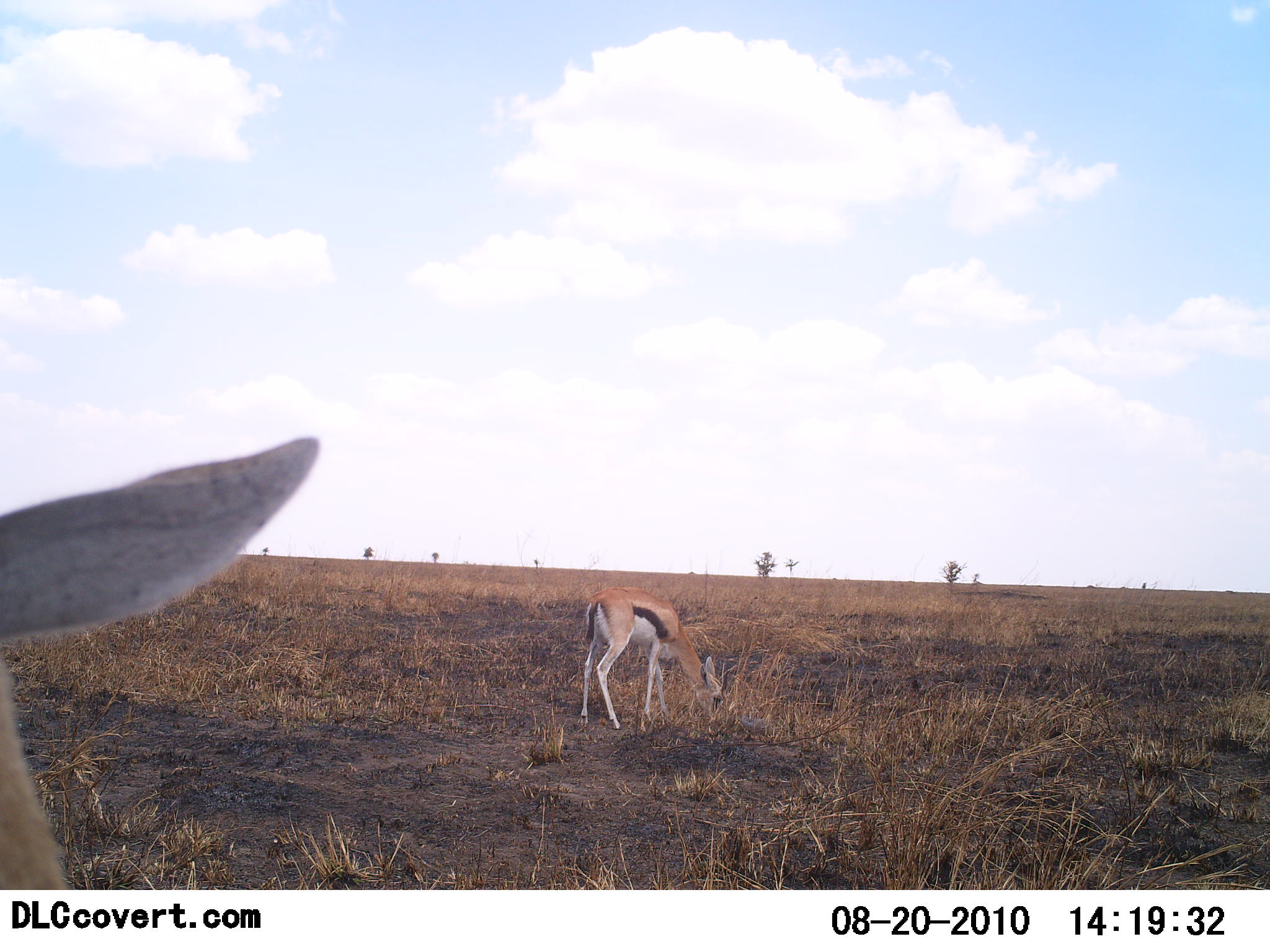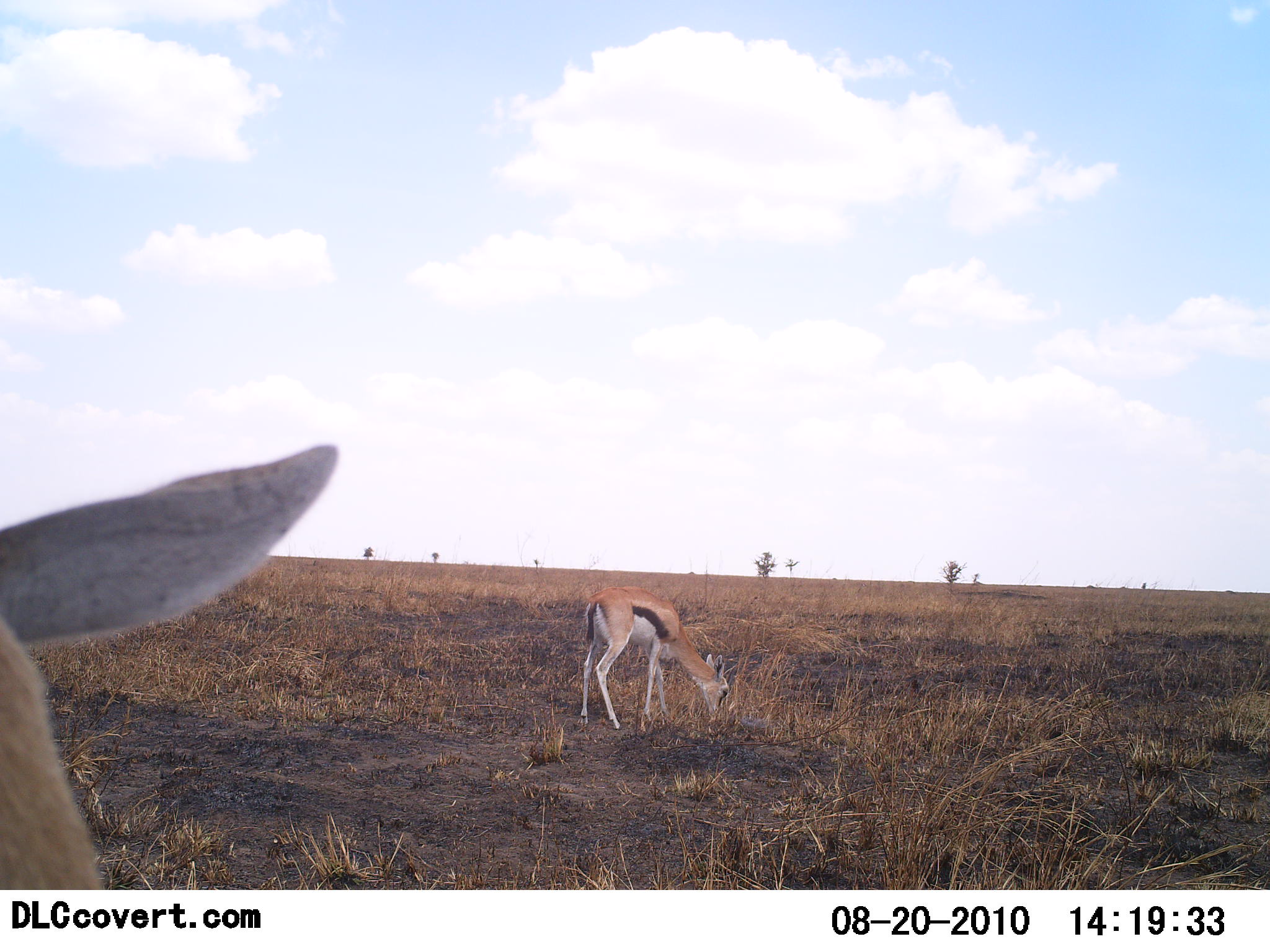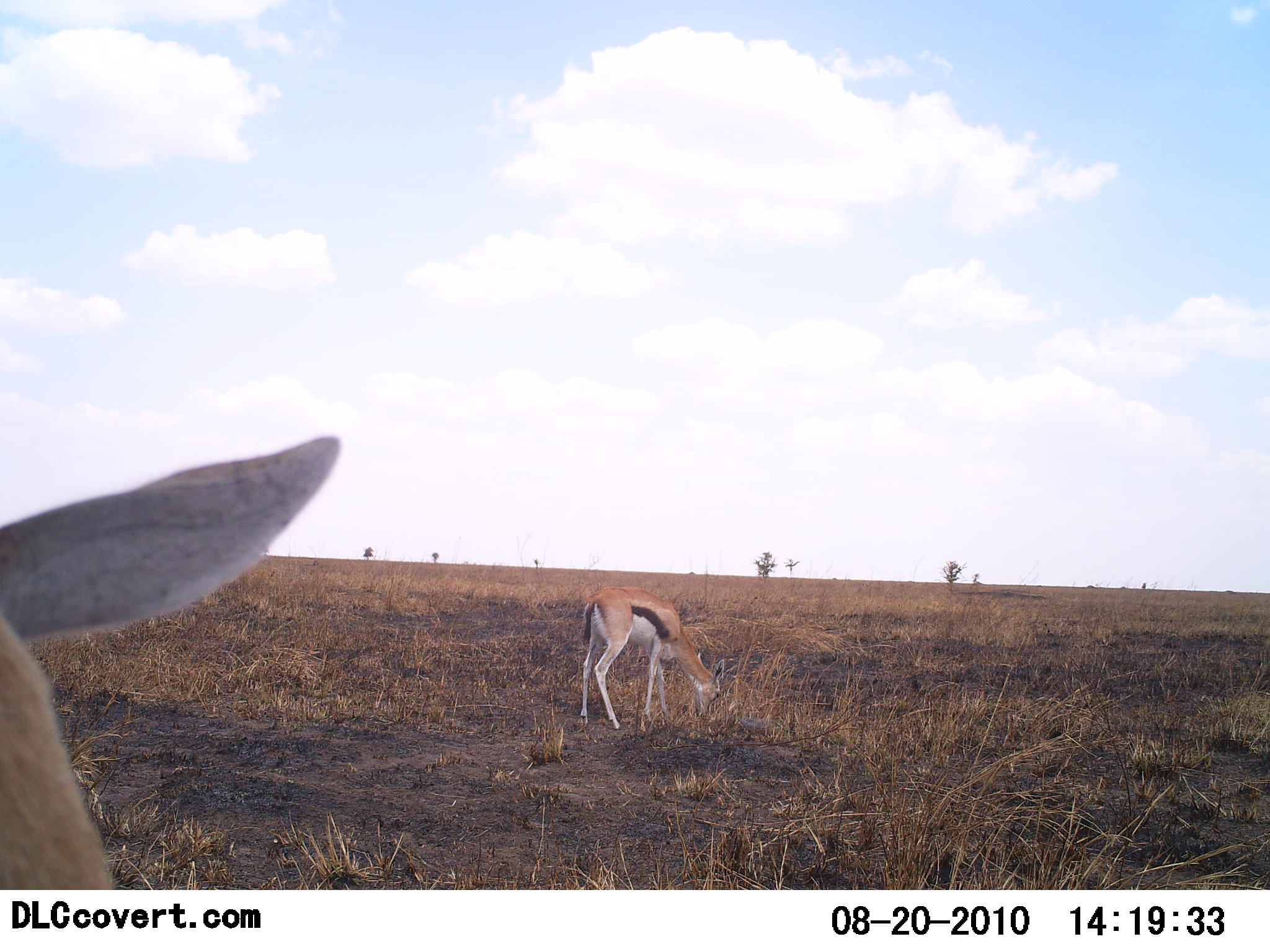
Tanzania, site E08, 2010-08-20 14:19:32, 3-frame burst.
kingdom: Animalia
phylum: Chordata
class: Mammalia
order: Artiodactyla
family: Bovidae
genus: Eudorcas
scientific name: Eudorcas thomsonii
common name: thomson's gazelle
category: gazellethomsons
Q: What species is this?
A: Gazellethomsons (thomson's gazelle) (Eudorcas thomsonii).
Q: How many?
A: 2.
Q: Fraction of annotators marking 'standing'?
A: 29%.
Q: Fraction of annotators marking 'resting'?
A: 0%.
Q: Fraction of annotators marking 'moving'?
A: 14%.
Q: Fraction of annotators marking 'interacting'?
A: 0%.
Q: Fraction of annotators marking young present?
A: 7%.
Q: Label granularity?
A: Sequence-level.